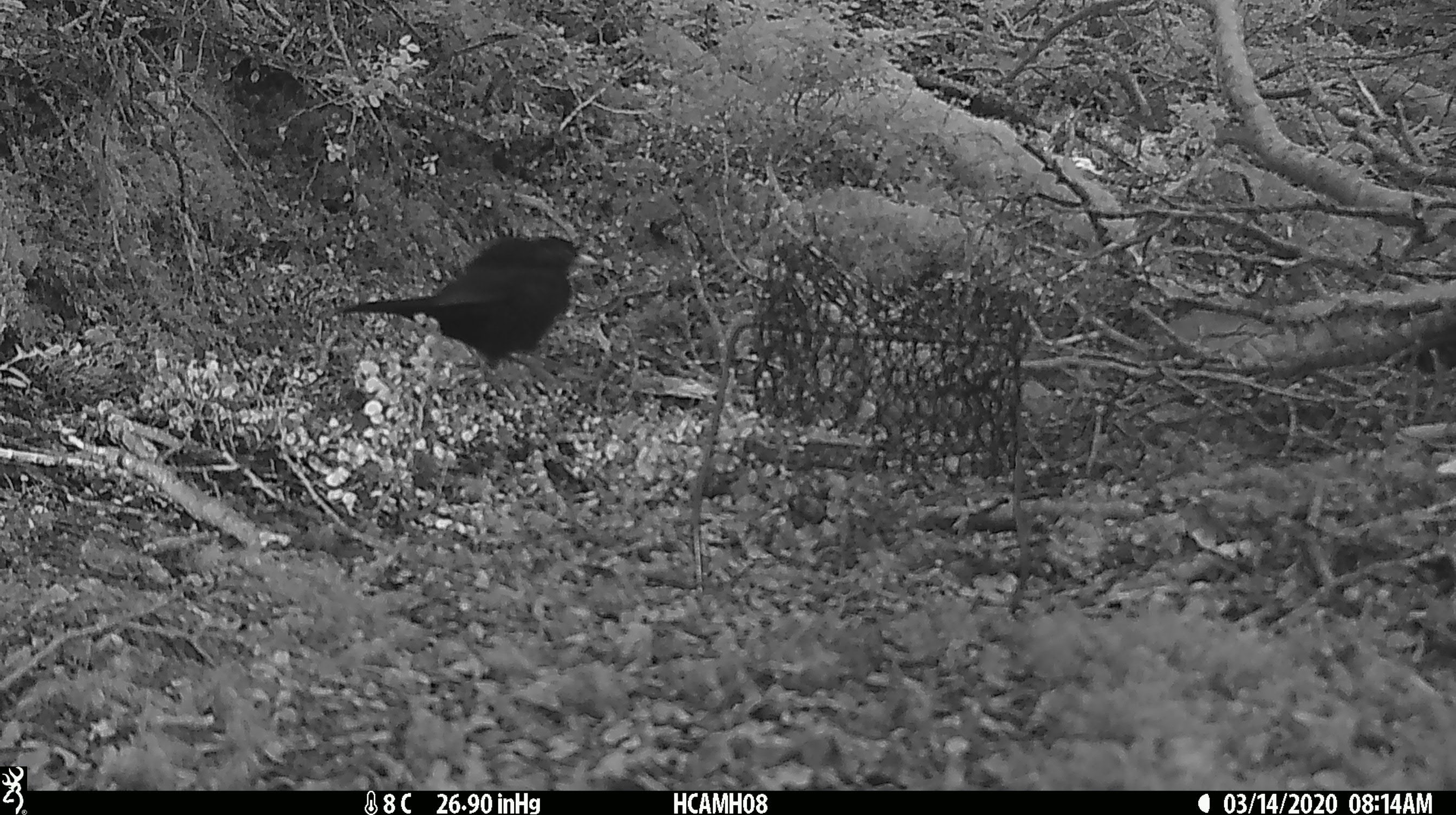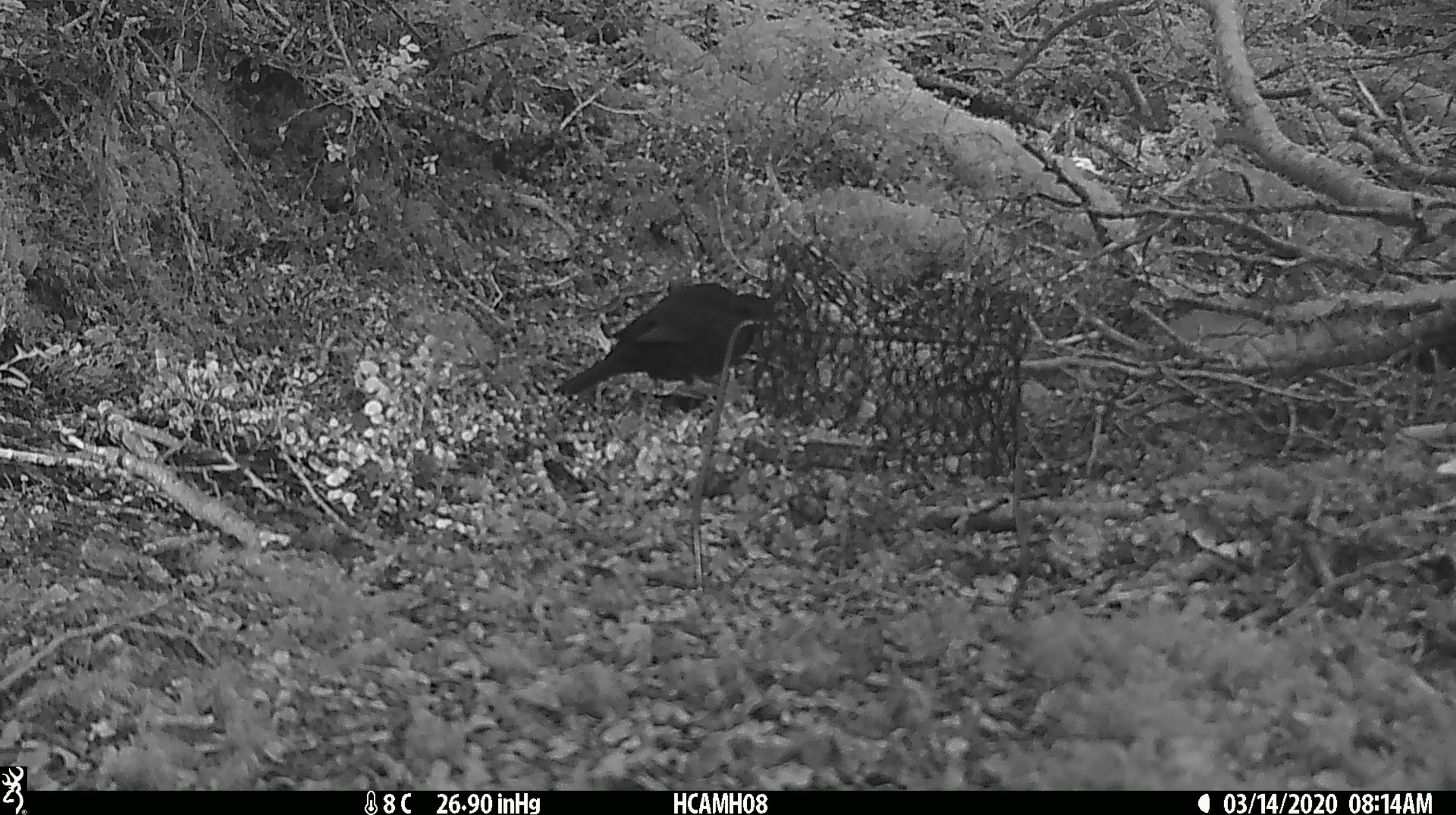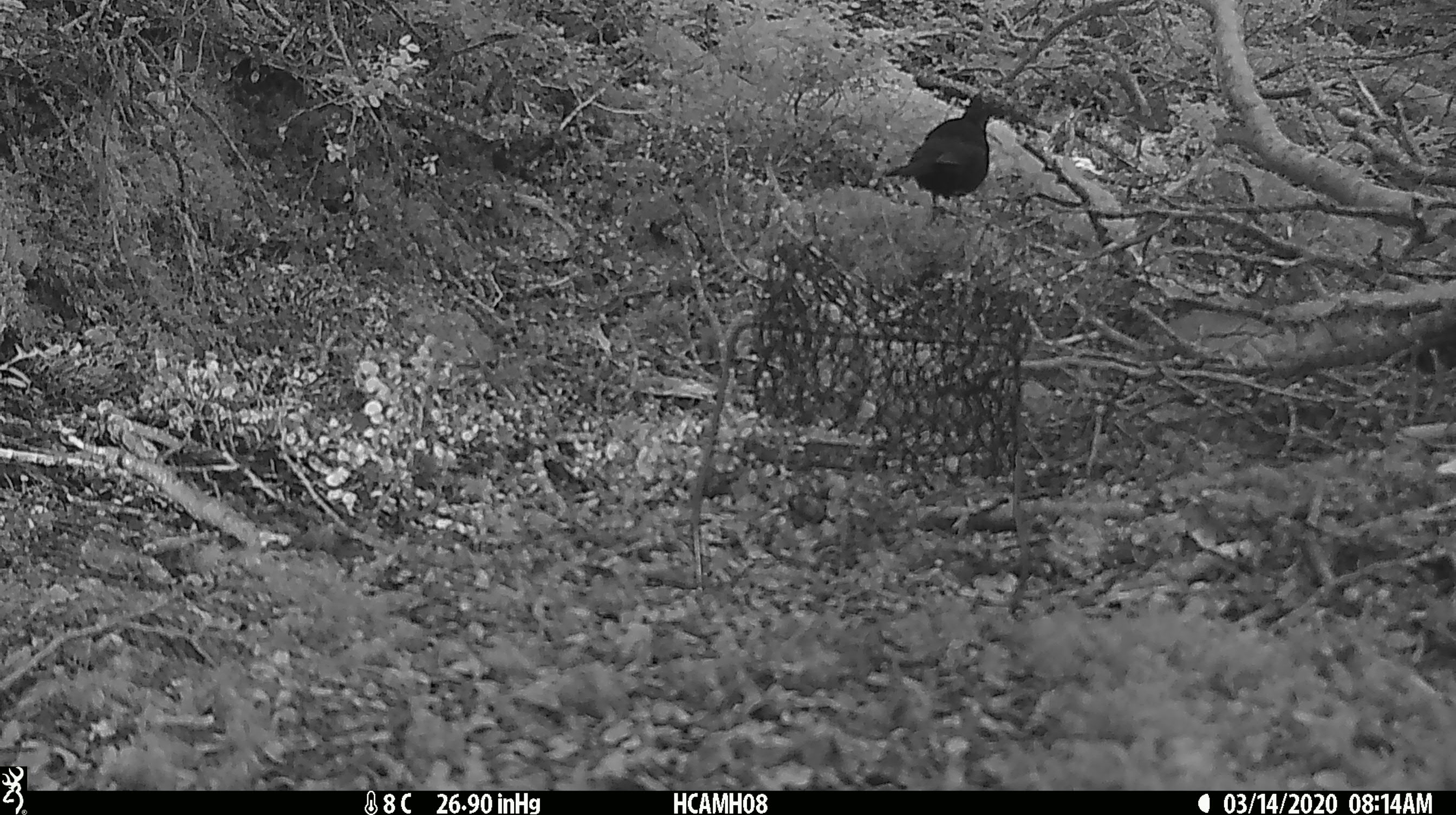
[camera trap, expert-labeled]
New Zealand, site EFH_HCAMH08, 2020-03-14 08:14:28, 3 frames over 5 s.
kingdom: Animalia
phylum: Chordata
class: Aves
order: Passeriformes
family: Turdidae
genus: Turdus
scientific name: Turdus merula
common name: eurasian blackbird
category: blackbird